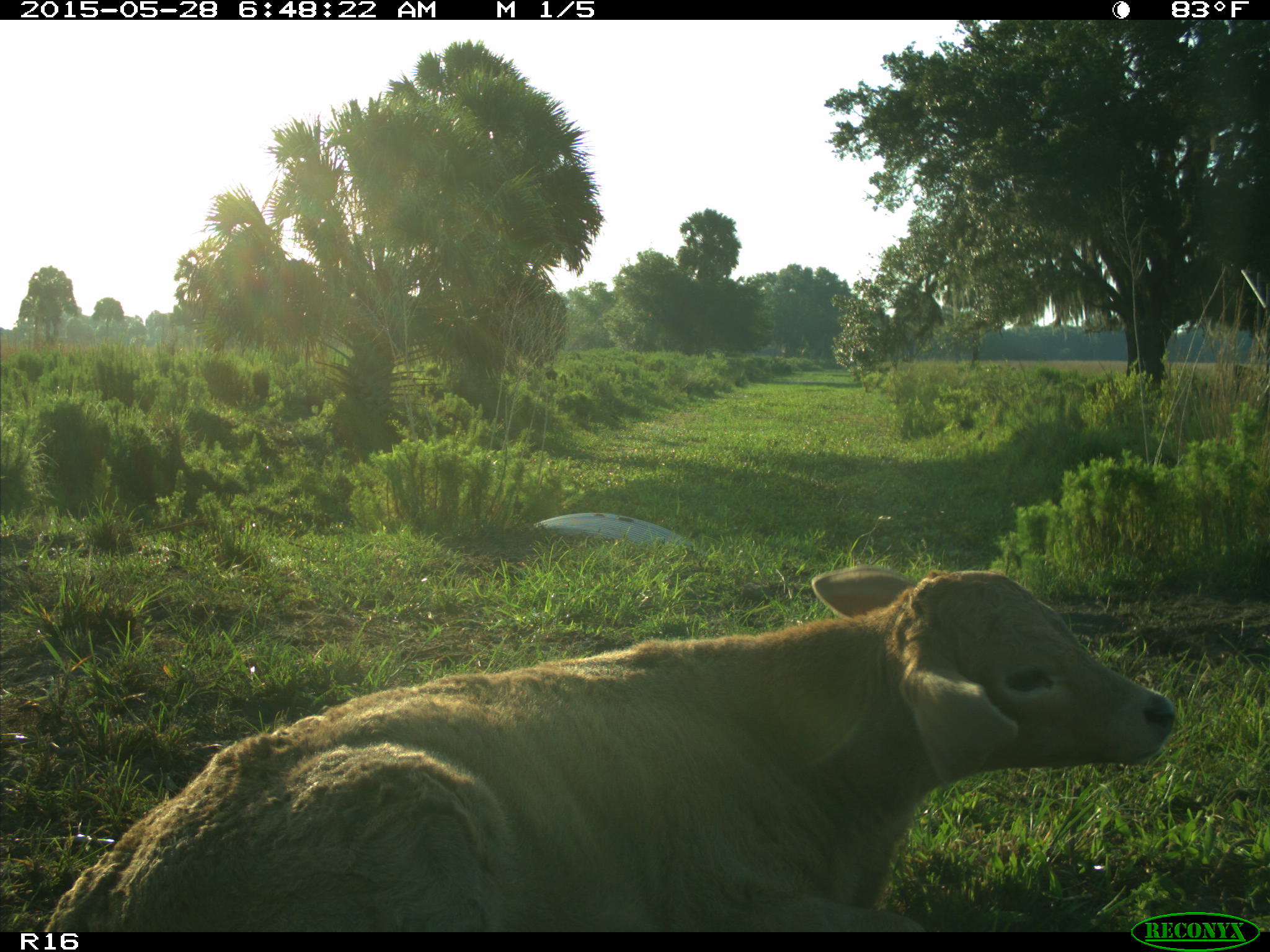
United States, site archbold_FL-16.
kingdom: Animalia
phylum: Chordata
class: Mammalia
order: Artiodactyla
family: Bovidae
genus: Bos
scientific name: Bos taurus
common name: domestic cow